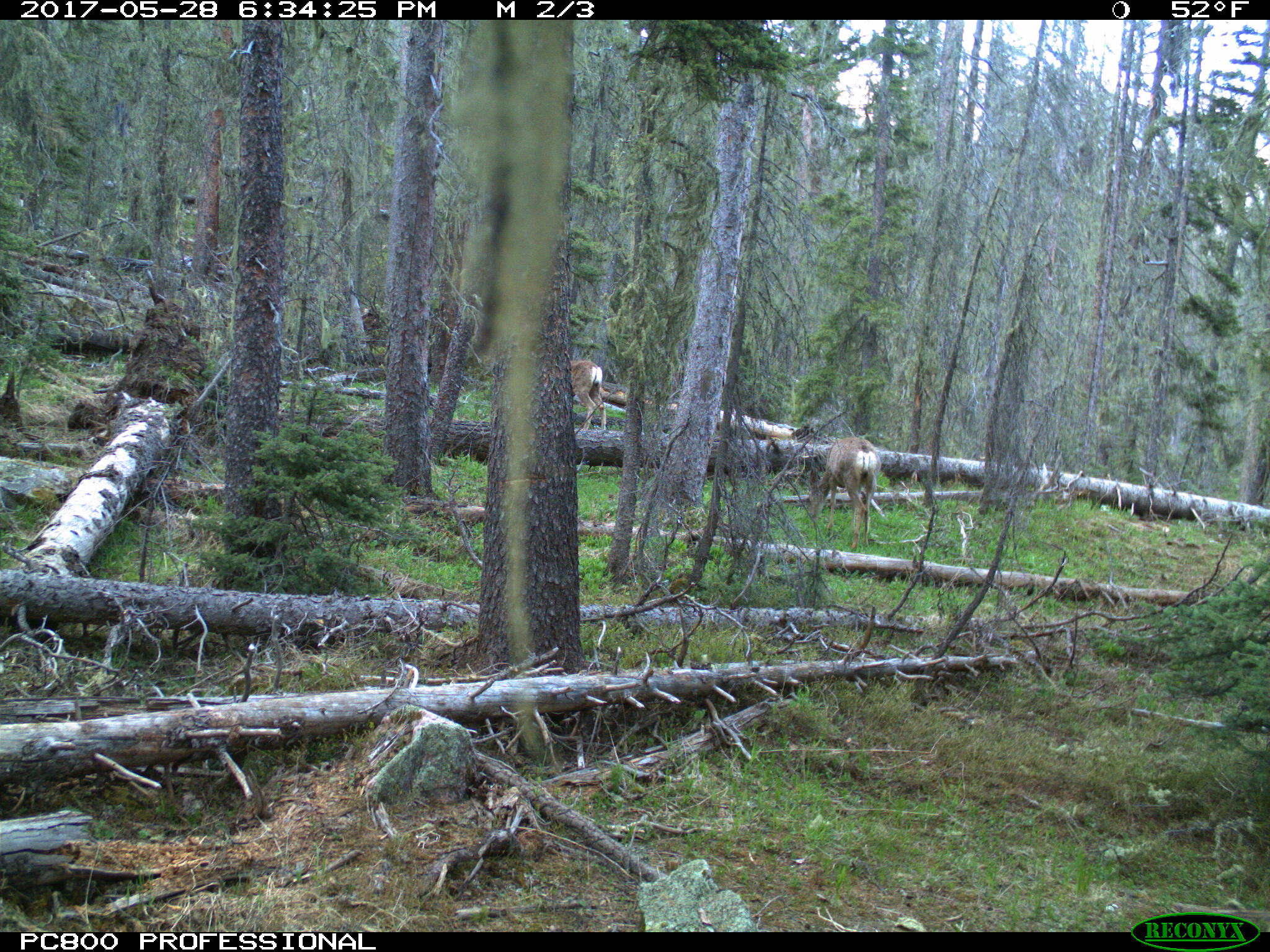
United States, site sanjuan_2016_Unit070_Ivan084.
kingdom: Animalia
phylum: Chordata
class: Mammalia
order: Artiodactyla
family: Cervidae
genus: Odocoileus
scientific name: Odocoileus hemionus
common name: mule deer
Odocoileus hemionus (mule deer).